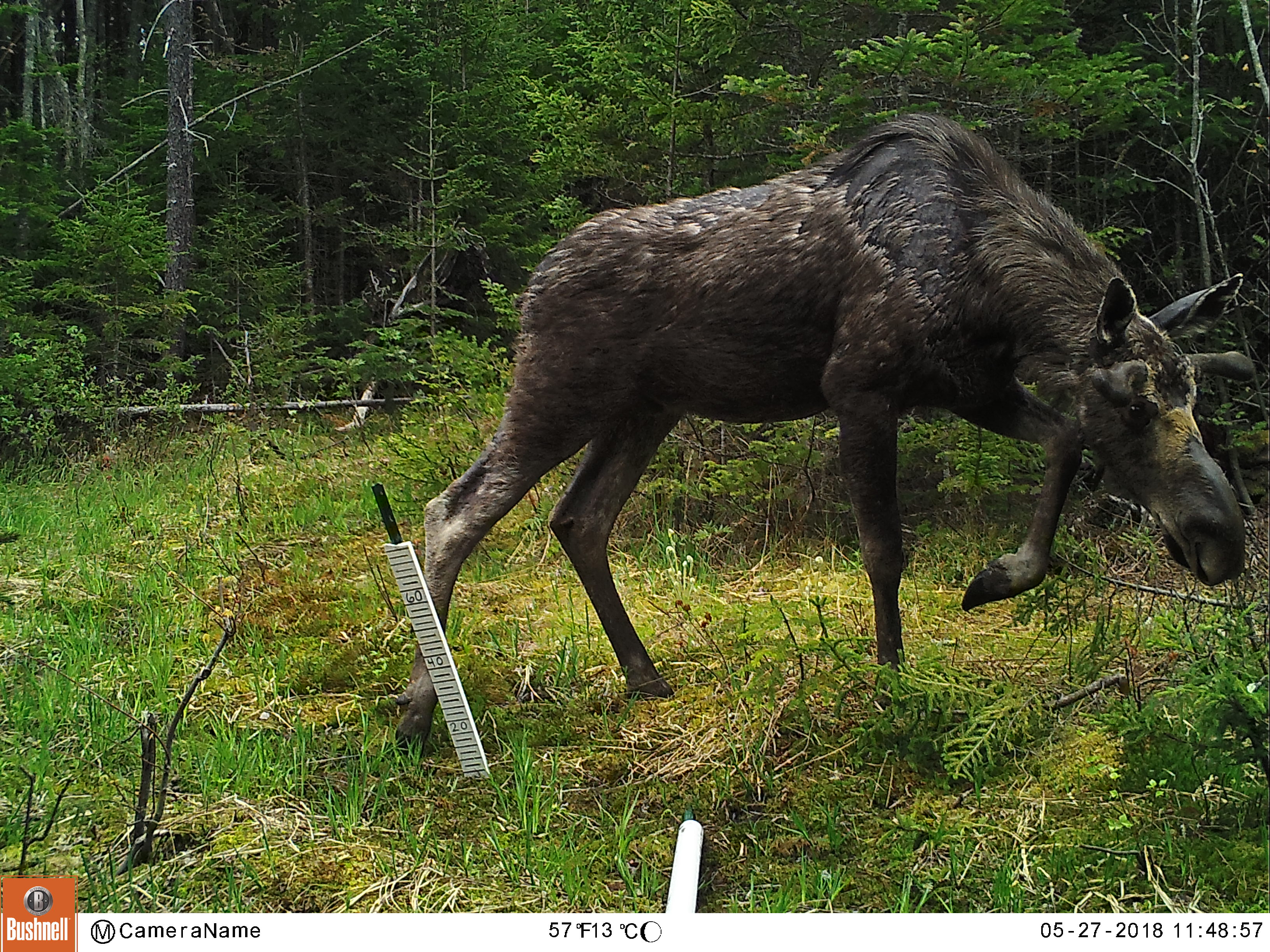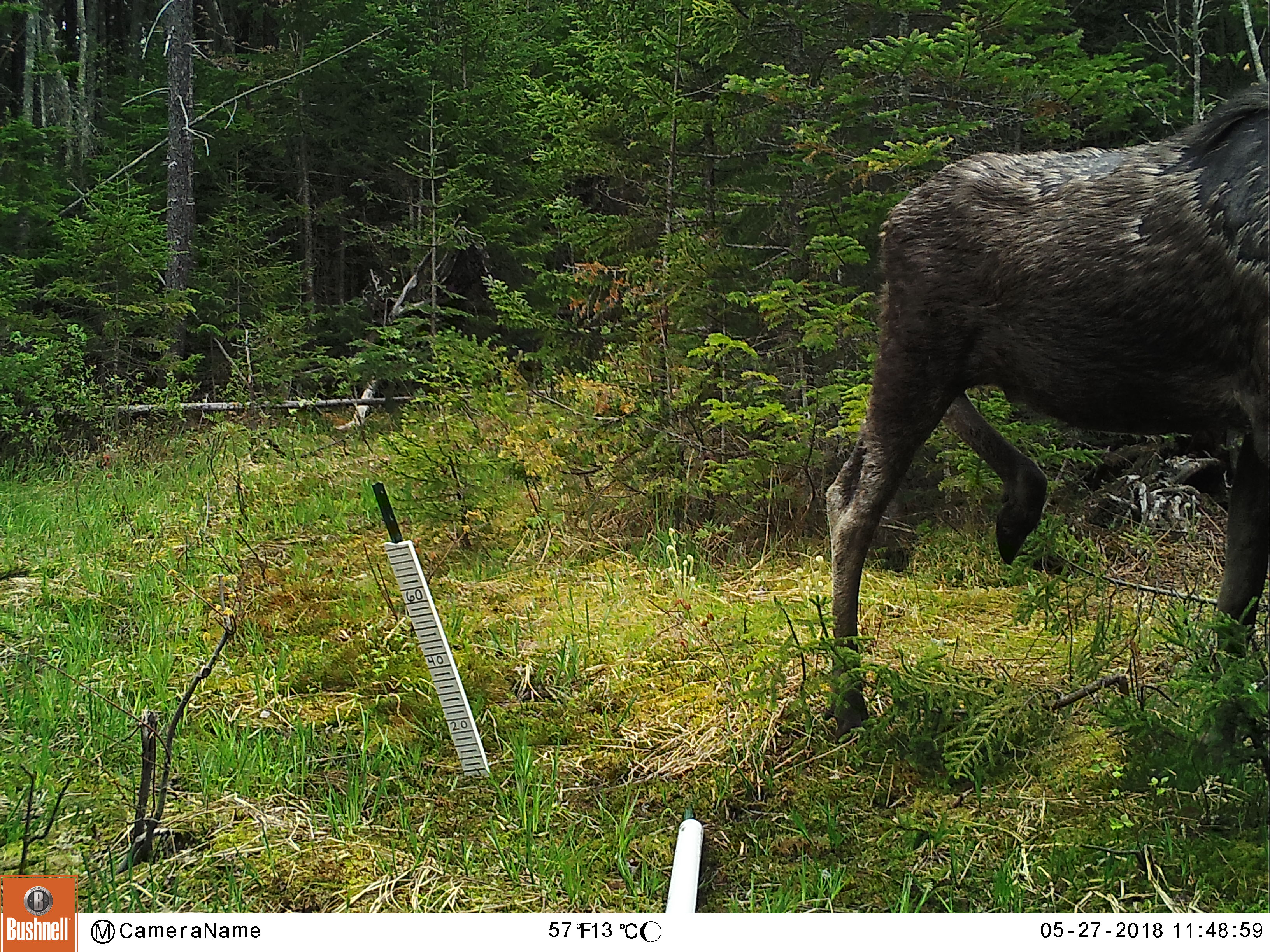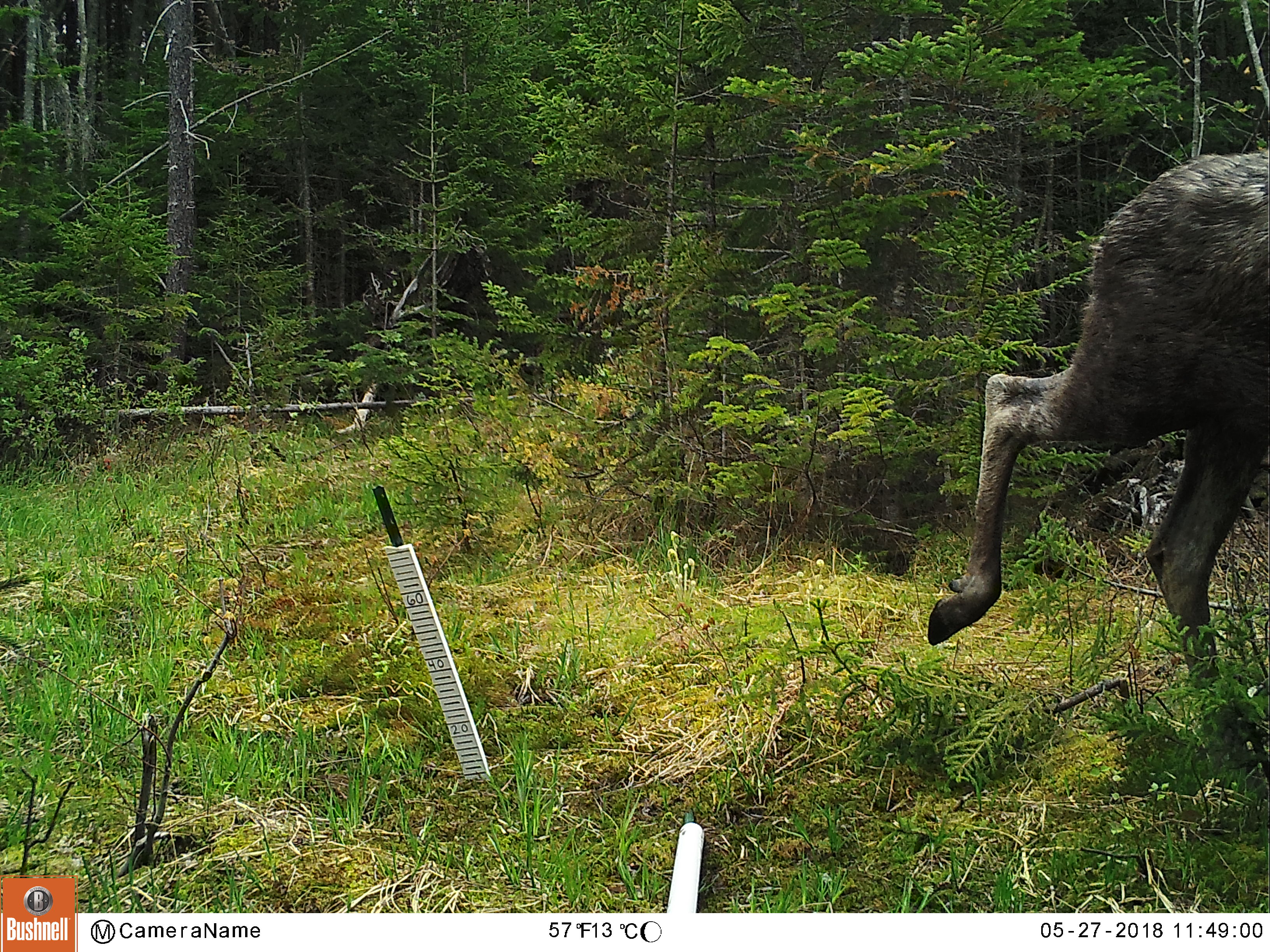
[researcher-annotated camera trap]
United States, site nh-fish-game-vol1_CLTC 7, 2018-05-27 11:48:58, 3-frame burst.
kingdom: Animalia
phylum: Chordata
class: Mammalia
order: Artiodactyla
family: Cervidae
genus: Alces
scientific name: Alces alces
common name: moose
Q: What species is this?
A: Moose (Alces alces).